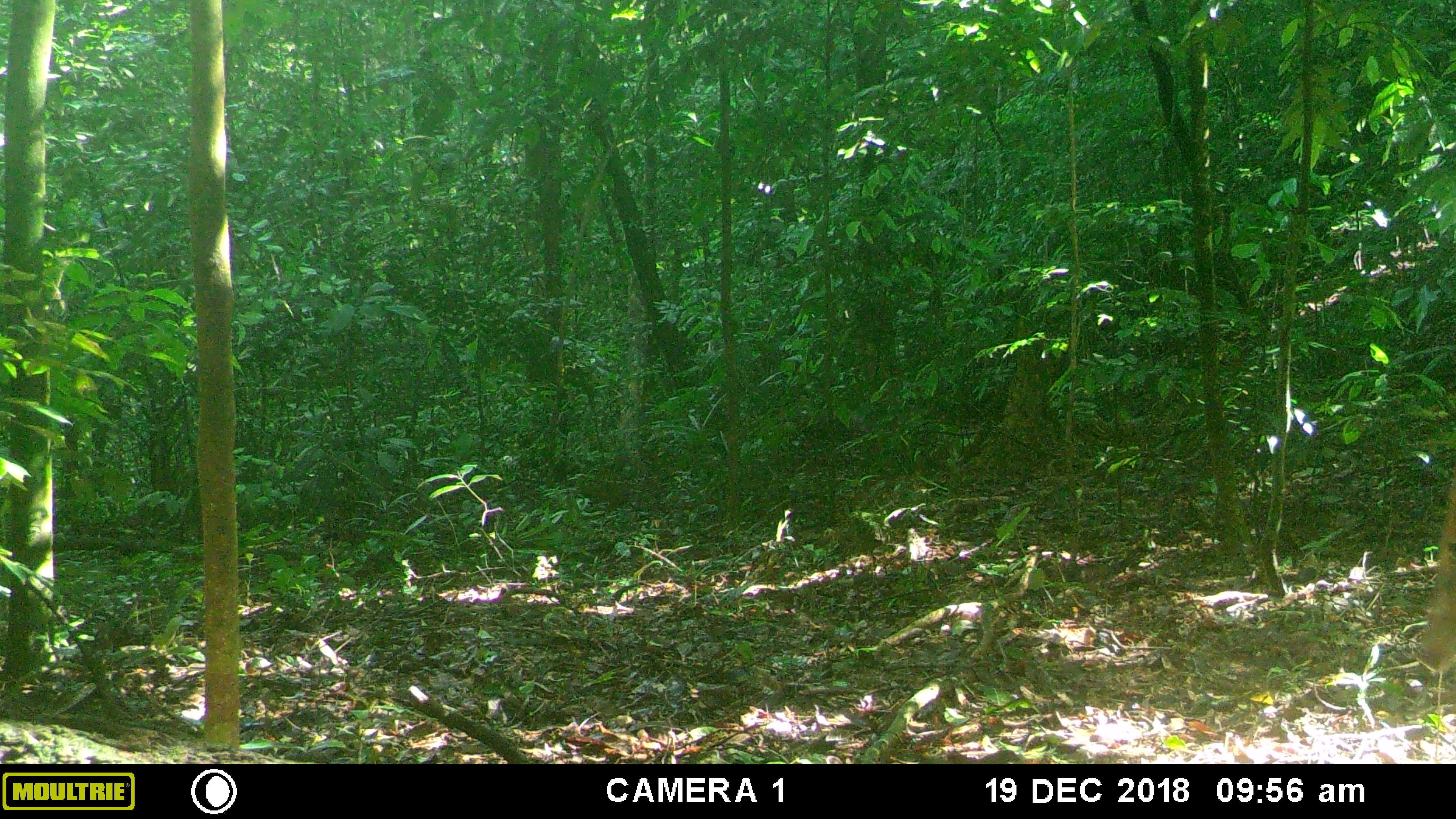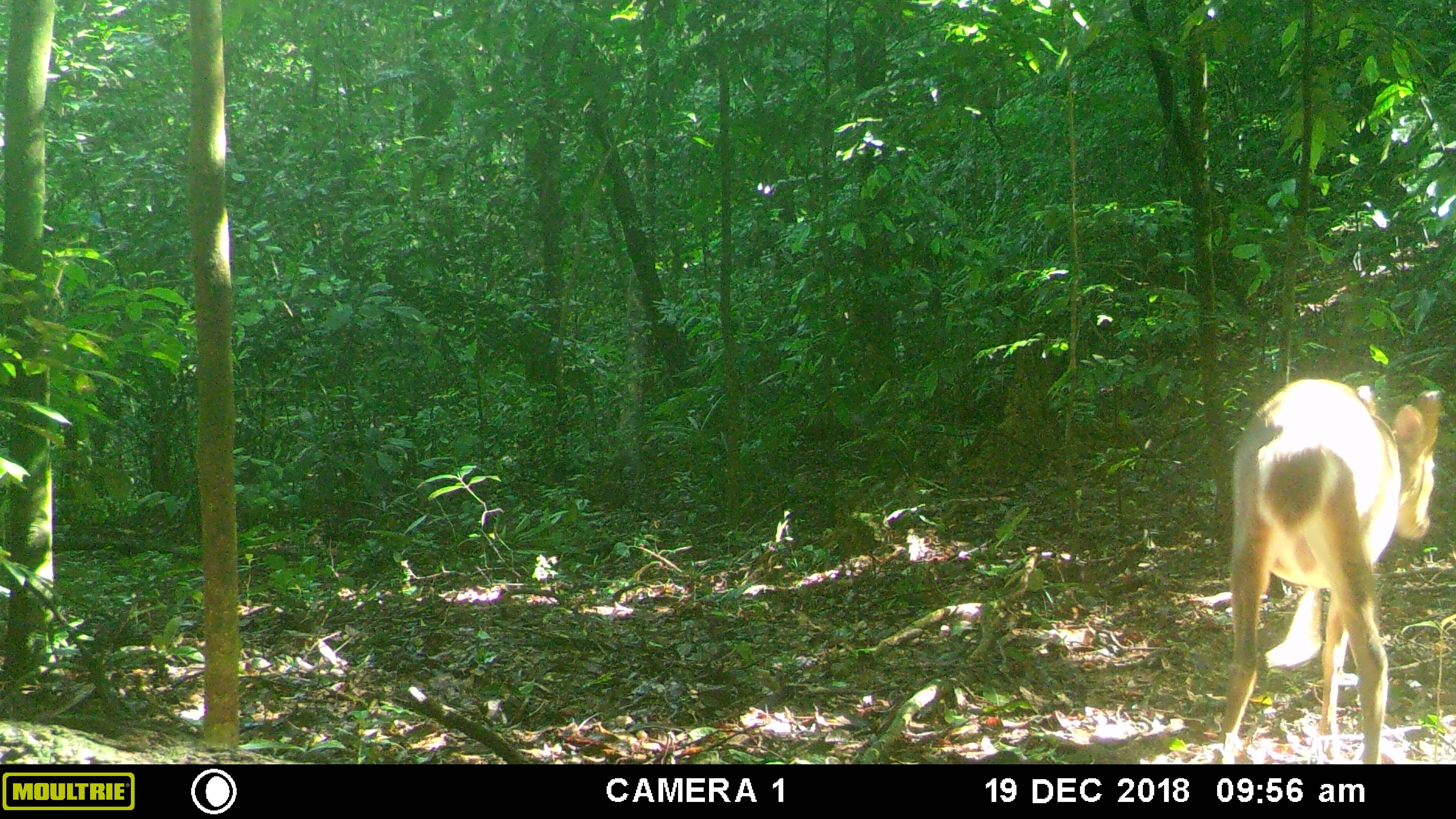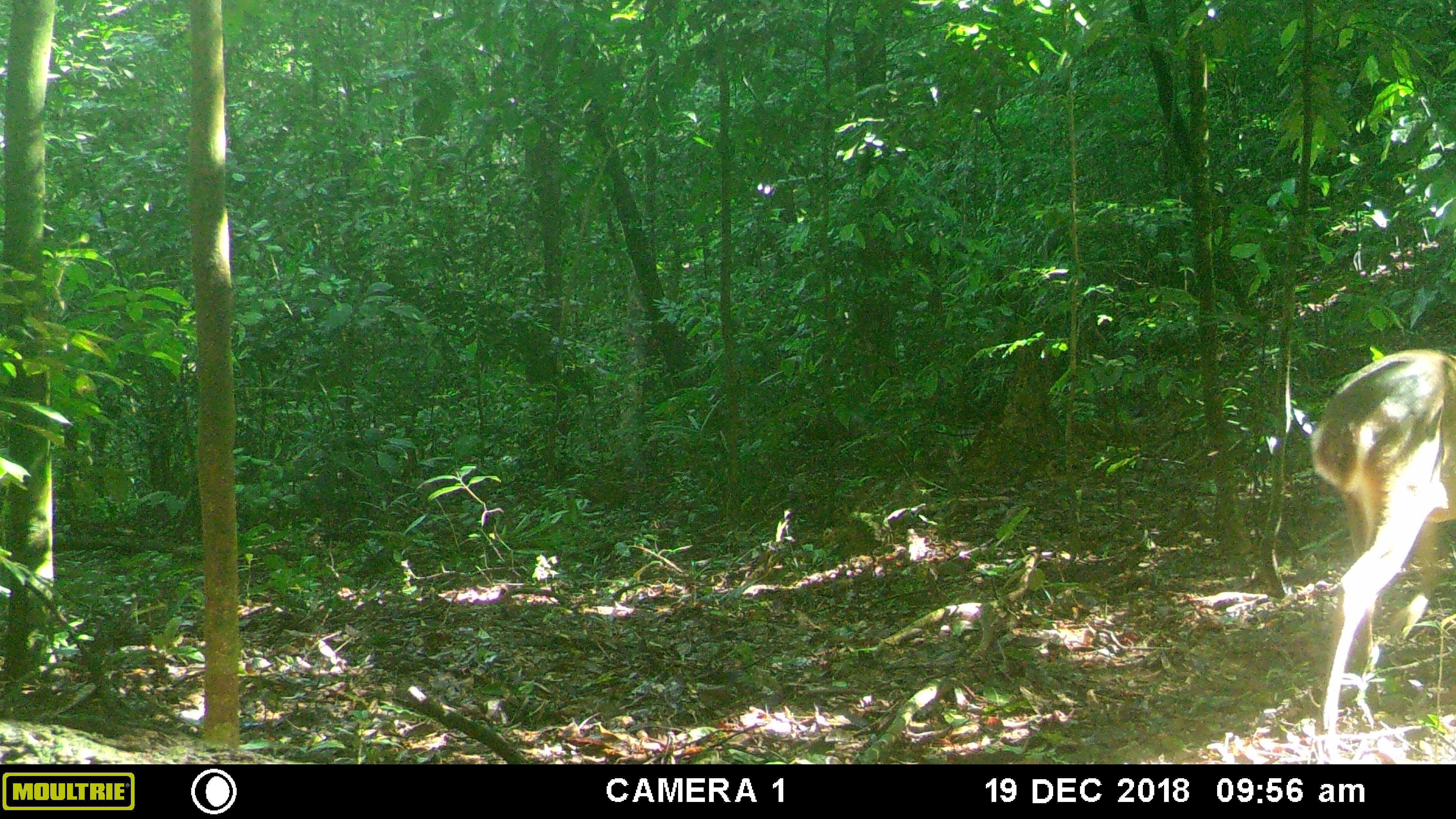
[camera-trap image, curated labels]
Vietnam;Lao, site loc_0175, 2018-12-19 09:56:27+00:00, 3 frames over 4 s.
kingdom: Animalia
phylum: Chordata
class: Mammalia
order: Artiodactyla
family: Cervidae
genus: Muntiacus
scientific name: Muntiacus vuquangensis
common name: large-antlered muntjac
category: large antlered muntjac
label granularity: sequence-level